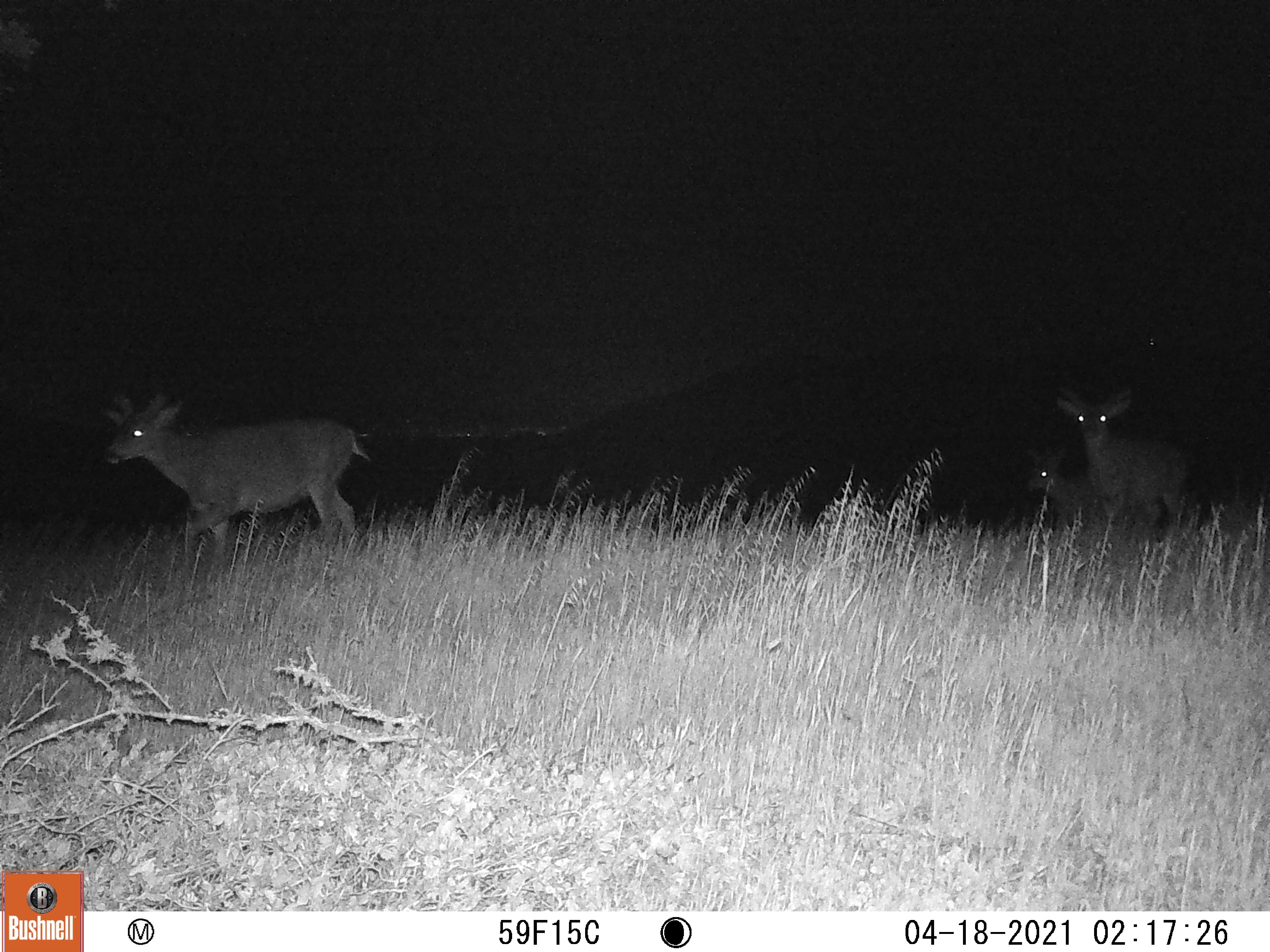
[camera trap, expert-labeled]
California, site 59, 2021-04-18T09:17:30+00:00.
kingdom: Animalia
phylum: Chordata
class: Mammalia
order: Artiodactyla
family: Cervidae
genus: Odocoileus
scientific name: Odocoileus hemionus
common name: mule deer